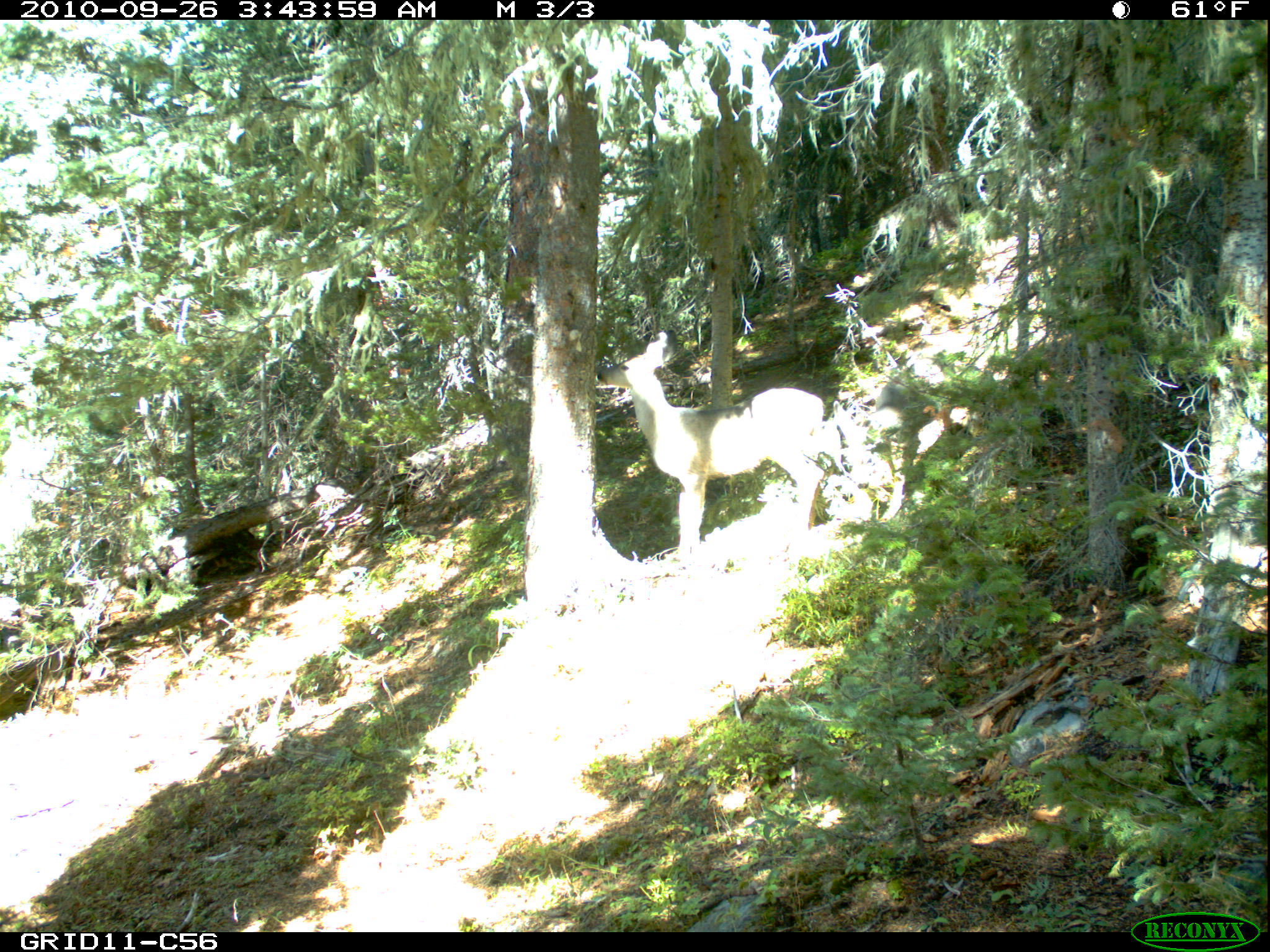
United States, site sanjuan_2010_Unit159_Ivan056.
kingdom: Animalia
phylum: Chordata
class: Mammalia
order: Artiodactyla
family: Cervidae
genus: Odocoileus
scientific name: Odocoileus hemionus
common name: mule deer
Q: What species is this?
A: Odocoileus hemionus (mule deer).